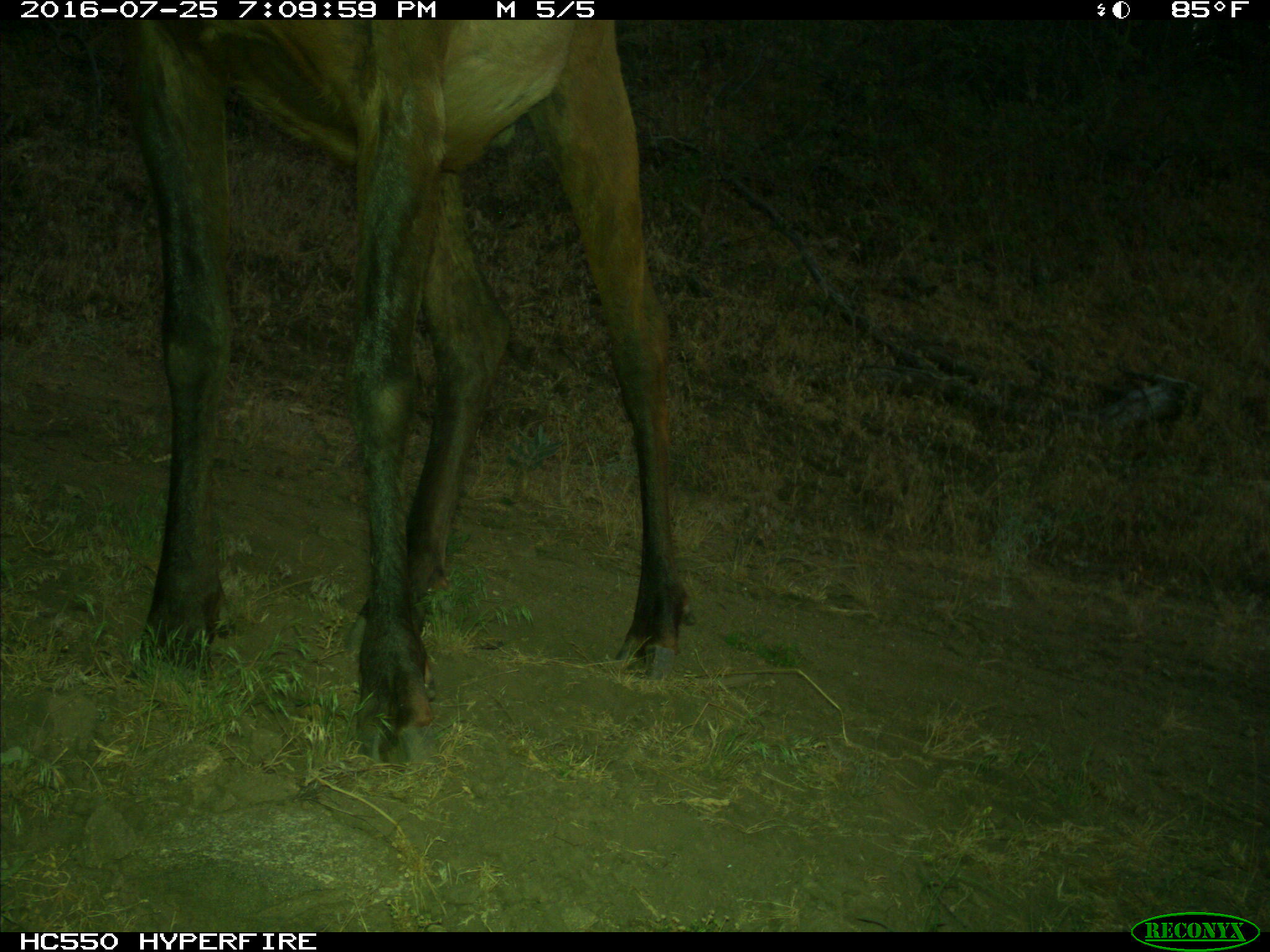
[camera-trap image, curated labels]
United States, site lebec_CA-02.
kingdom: Animalia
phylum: Chordata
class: Mammalia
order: Artiodactyla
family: Cervidae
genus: Cervus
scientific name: Cervus canadensis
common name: elk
Cervus canadensis (elk).